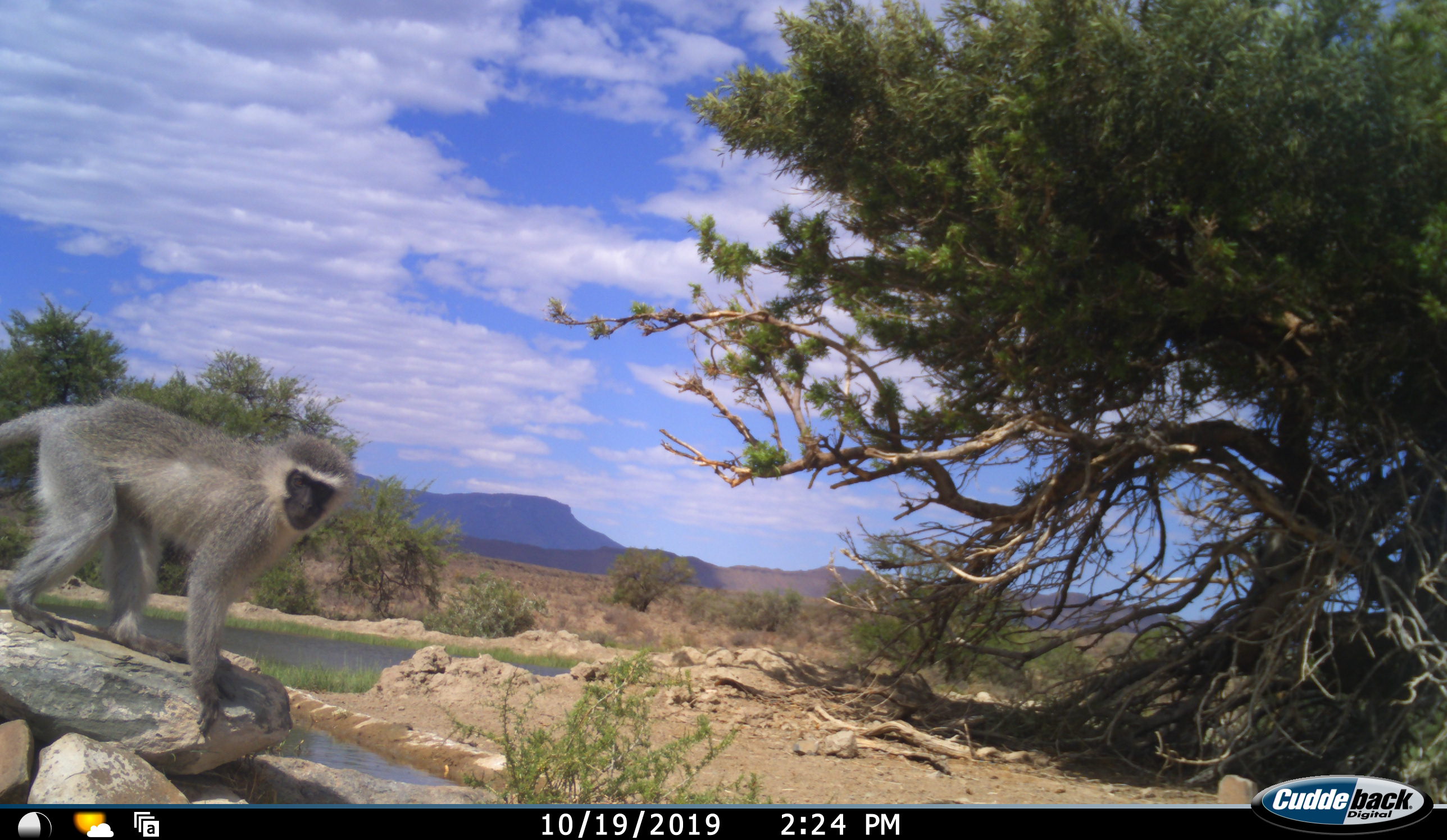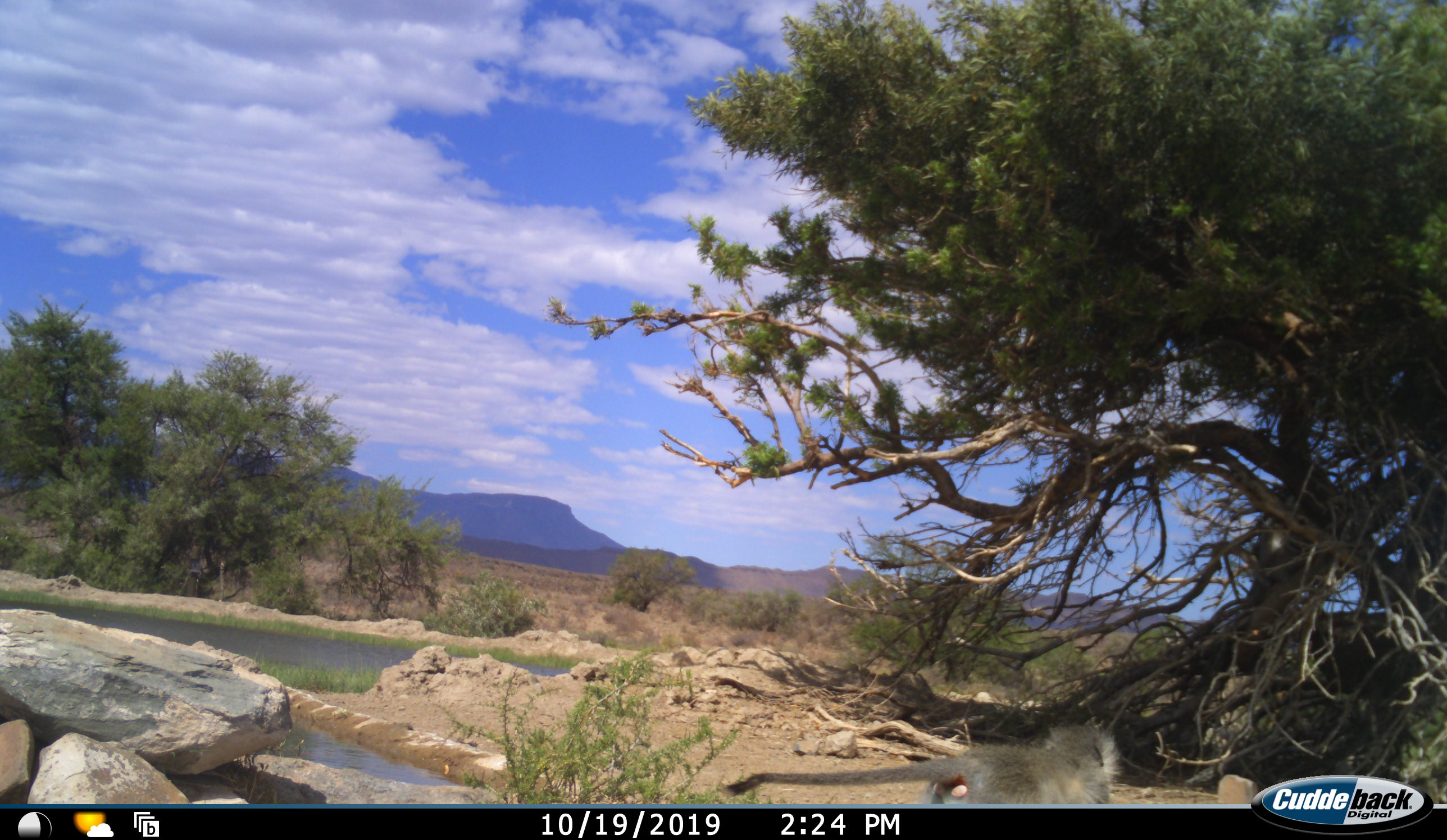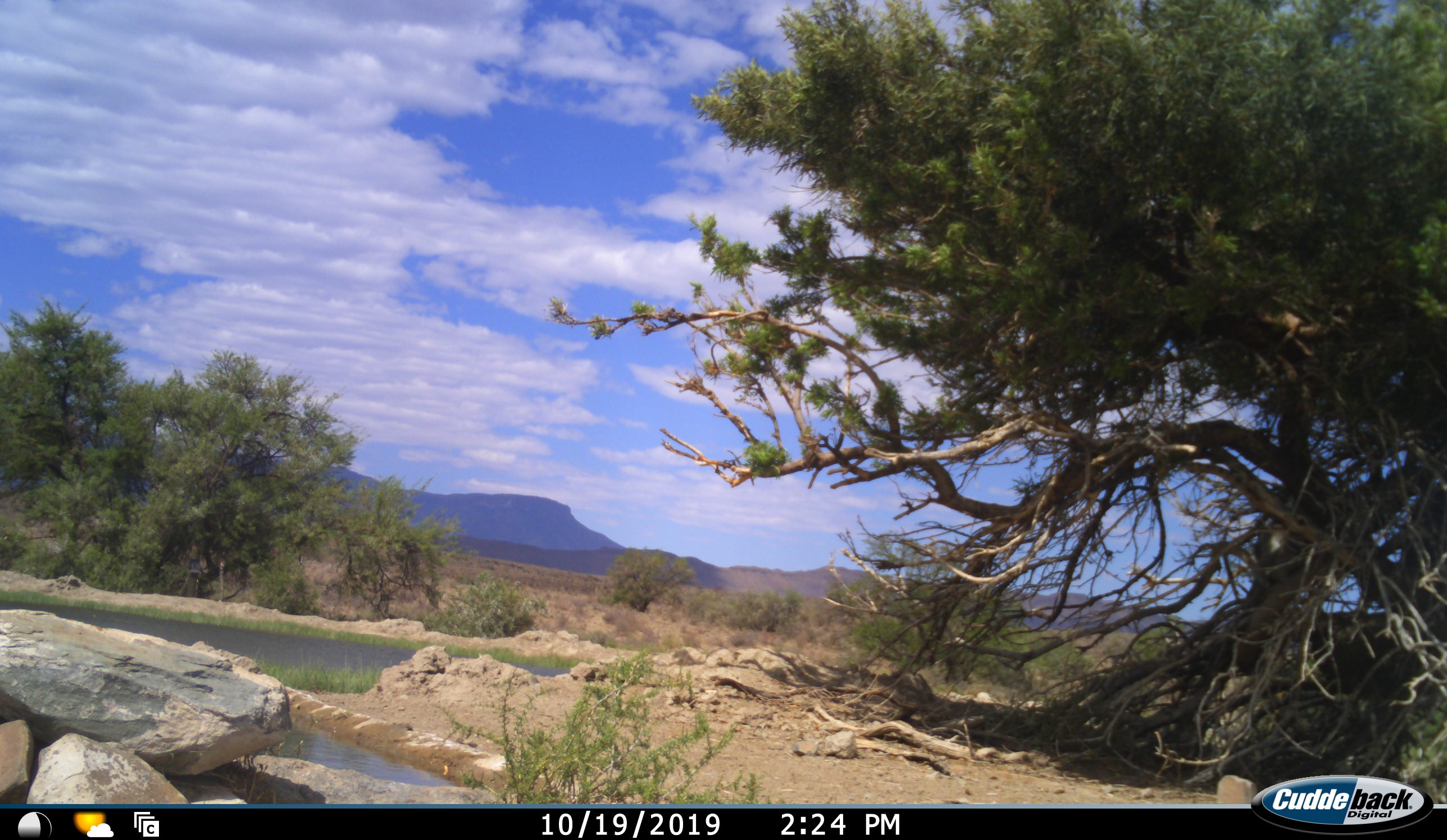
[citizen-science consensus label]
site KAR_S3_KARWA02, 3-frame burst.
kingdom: Animalia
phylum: Chordata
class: Mammalia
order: Primates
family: Cercopithecidae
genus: Chlorocebus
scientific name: Chlorocebus pygerythrus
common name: vervet monkey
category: monkeyvervet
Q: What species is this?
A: Monkeyvervet (vervet monkey) (Chlorocebus pygerythrus).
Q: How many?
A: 1.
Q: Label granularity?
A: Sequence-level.